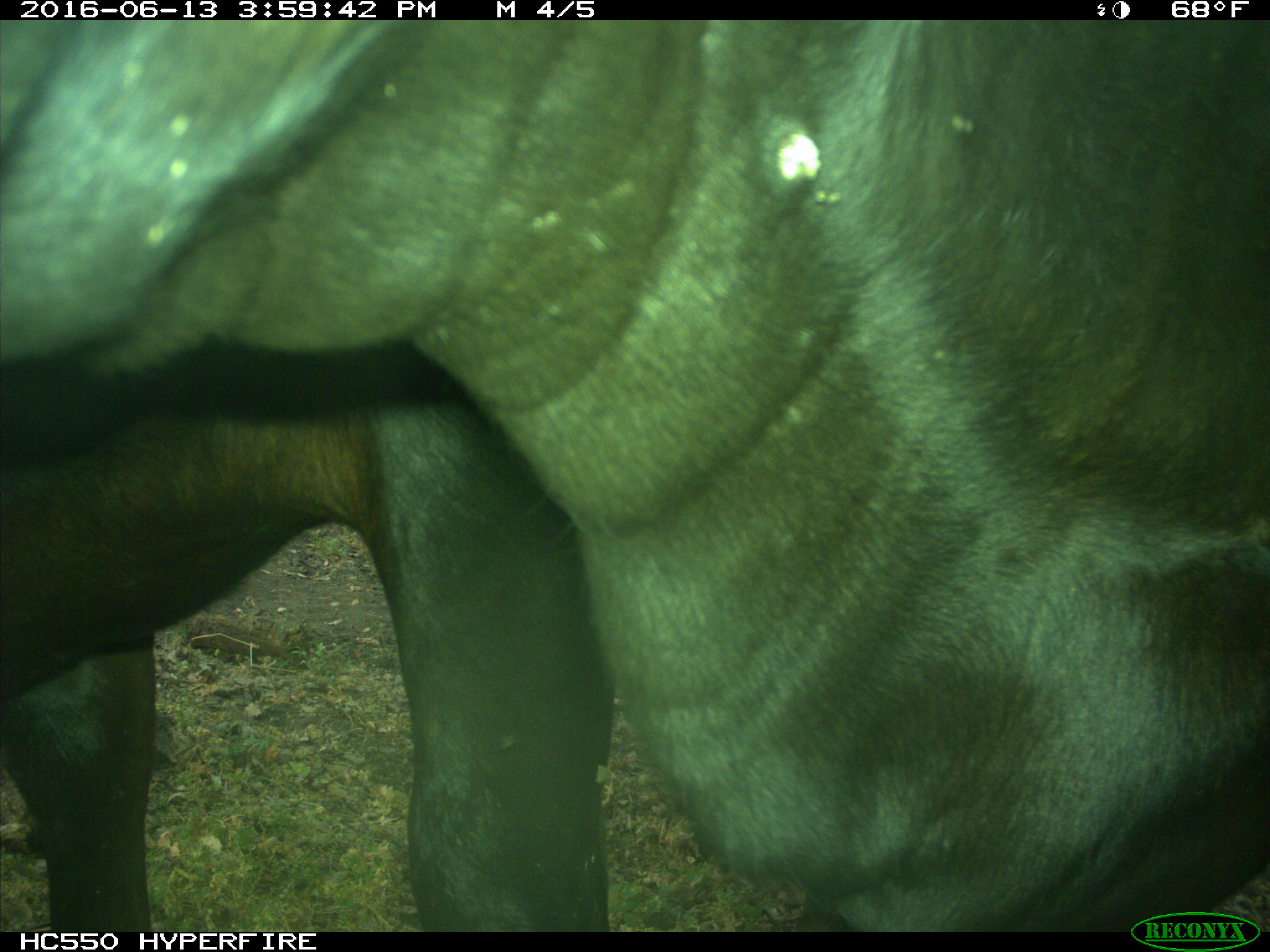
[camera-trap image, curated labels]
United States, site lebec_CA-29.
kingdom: Animalia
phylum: Chordata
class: Mammalia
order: Artiodactyla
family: Bovidae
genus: Bos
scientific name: Bos taurus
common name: domestic cow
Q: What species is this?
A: Bos taurus (domestic cow).